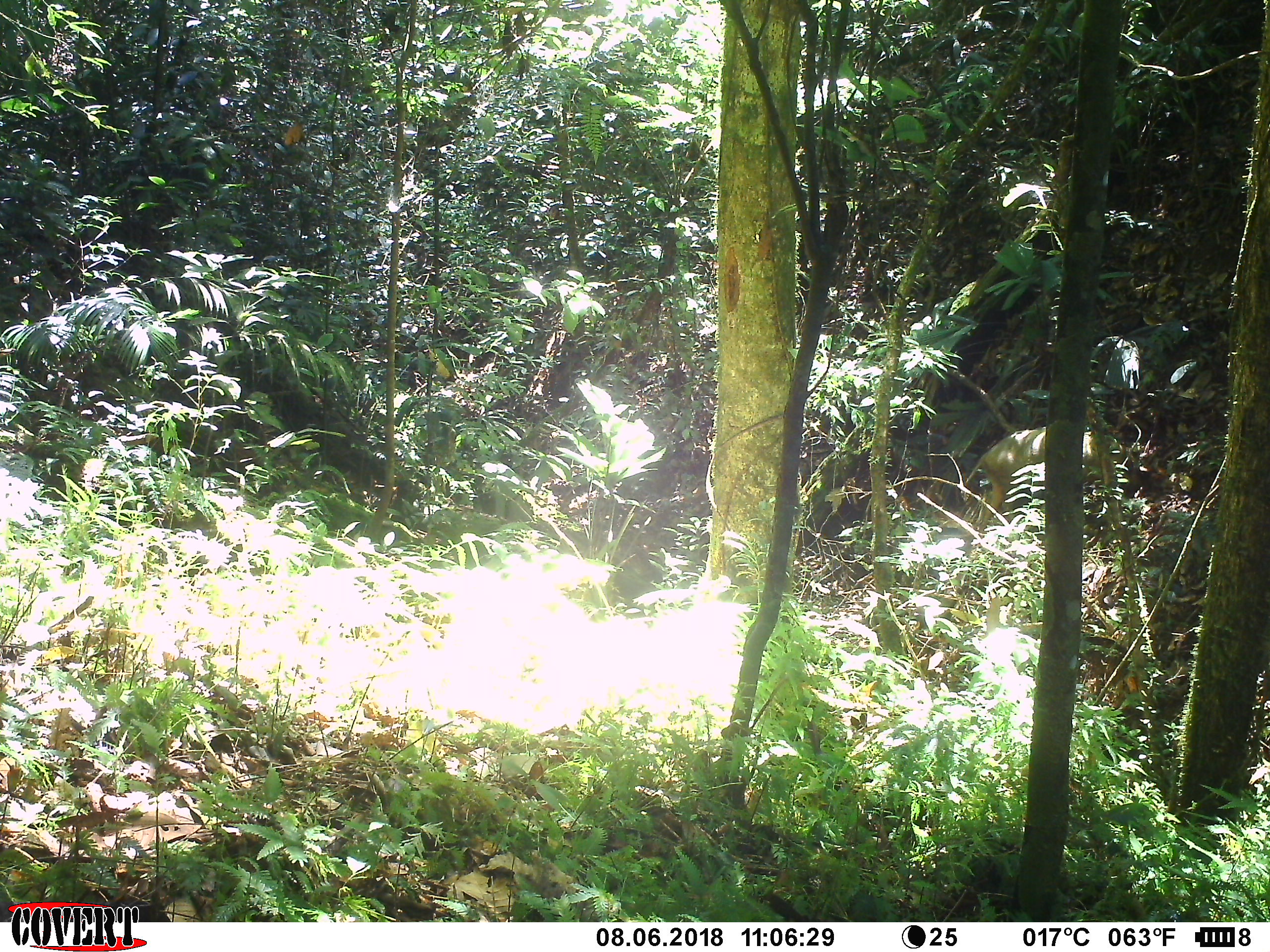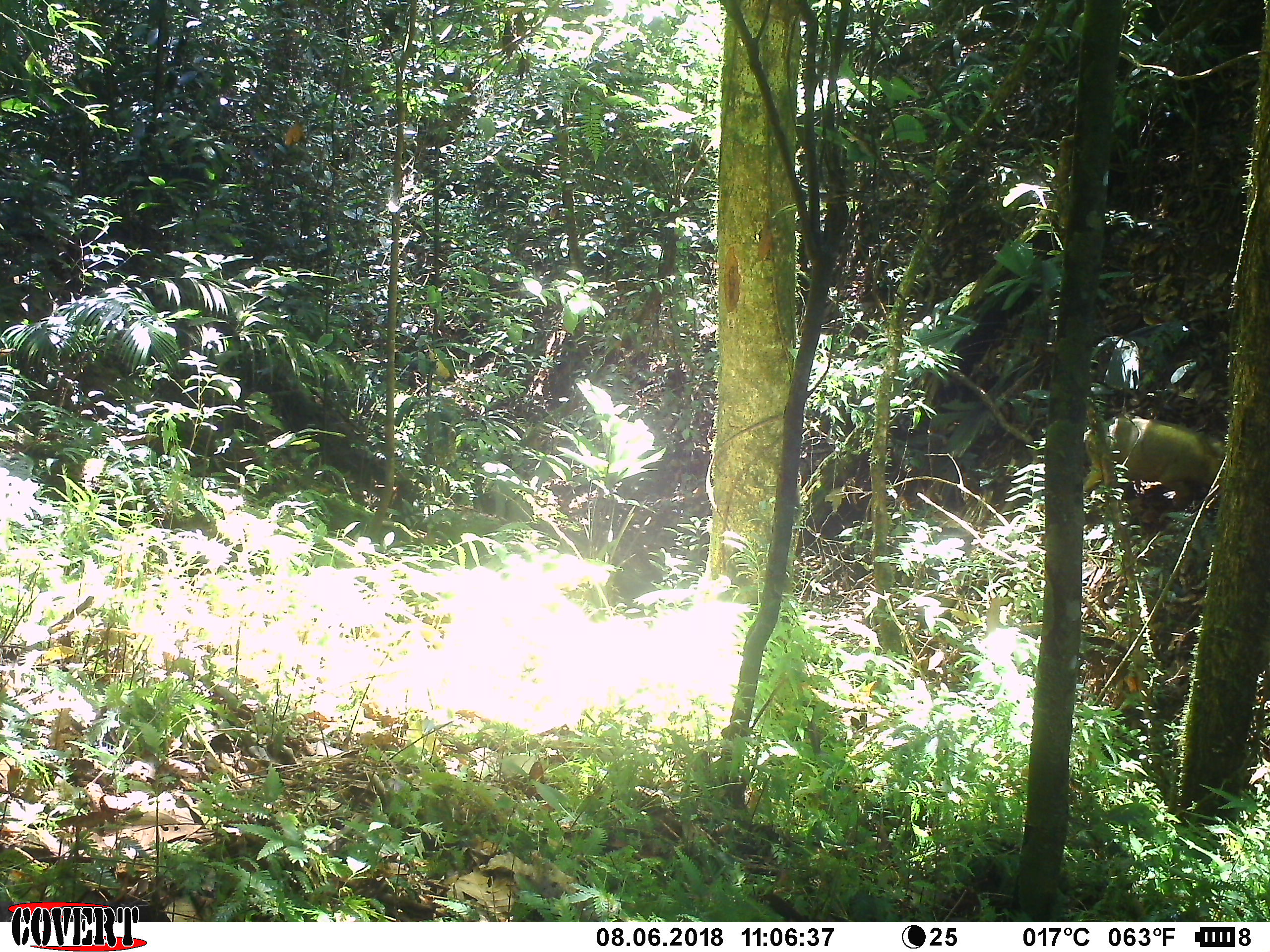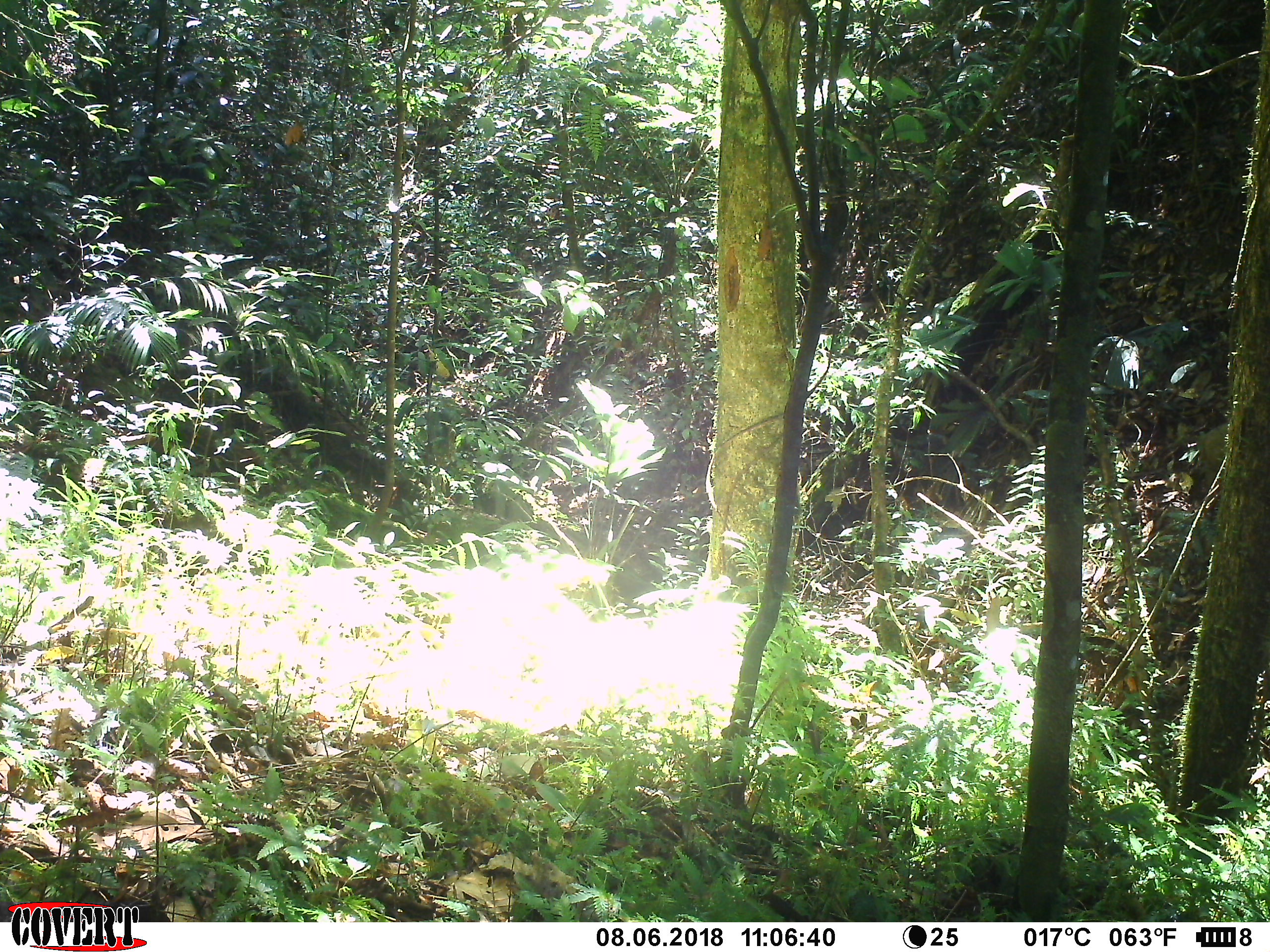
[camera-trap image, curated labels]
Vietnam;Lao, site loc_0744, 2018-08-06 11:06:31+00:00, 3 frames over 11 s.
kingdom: Animalia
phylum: Chordata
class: Mammalia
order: Artiodactyla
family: Suidae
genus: Sus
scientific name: Sus scrofa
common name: eurasian wild pig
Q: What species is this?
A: Eurasian wild pig (Sus scrofa).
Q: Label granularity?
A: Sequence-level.